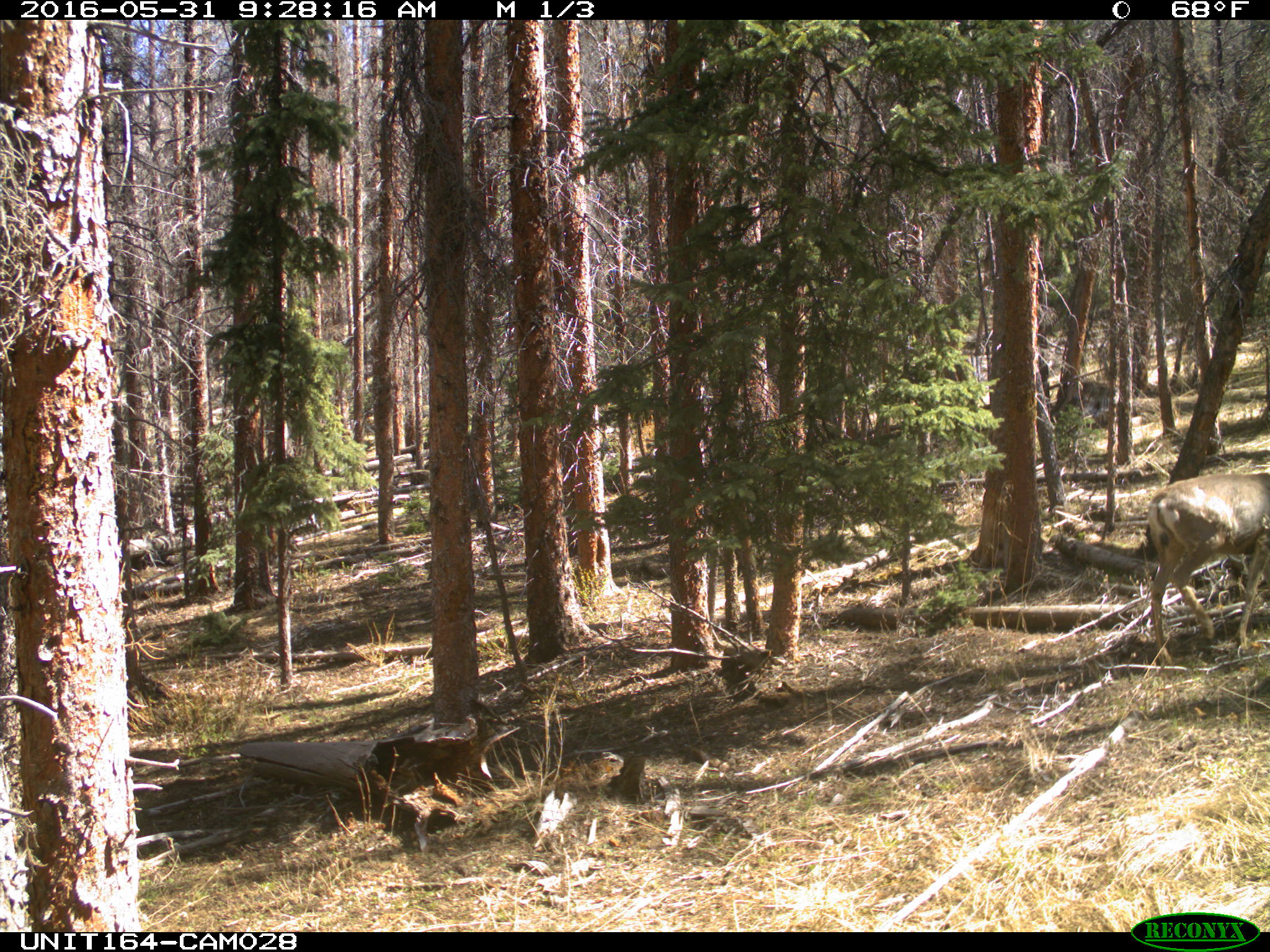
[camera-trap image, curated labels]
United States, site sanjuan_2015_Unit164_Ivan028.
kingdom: Animalia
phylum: Chordata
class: Mammalia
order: Artiodactyla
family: Cervidae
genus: Odocoileus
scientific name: Odocoileus hemionus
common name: mule deer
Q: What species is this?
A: Odocoileus hemionus (mule deer).